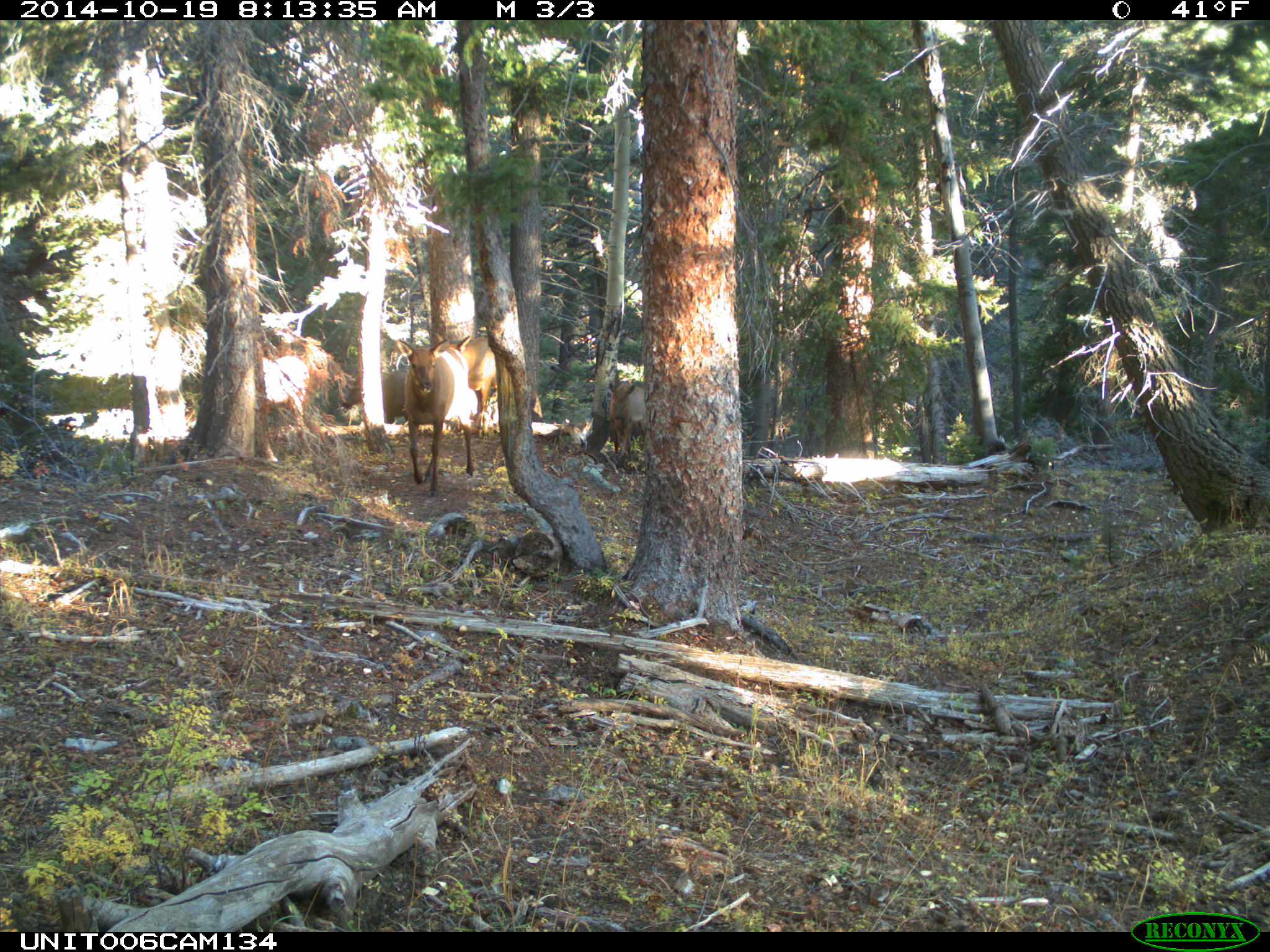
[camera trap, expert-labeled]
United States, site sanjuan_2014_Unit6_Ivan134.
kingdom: Animalia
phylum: Chordata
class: Mammalia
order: Artiodactyla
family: Cervidae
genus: Cervus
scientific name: Cervus elaphus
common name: red deer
Cervus elaphus (red deer).